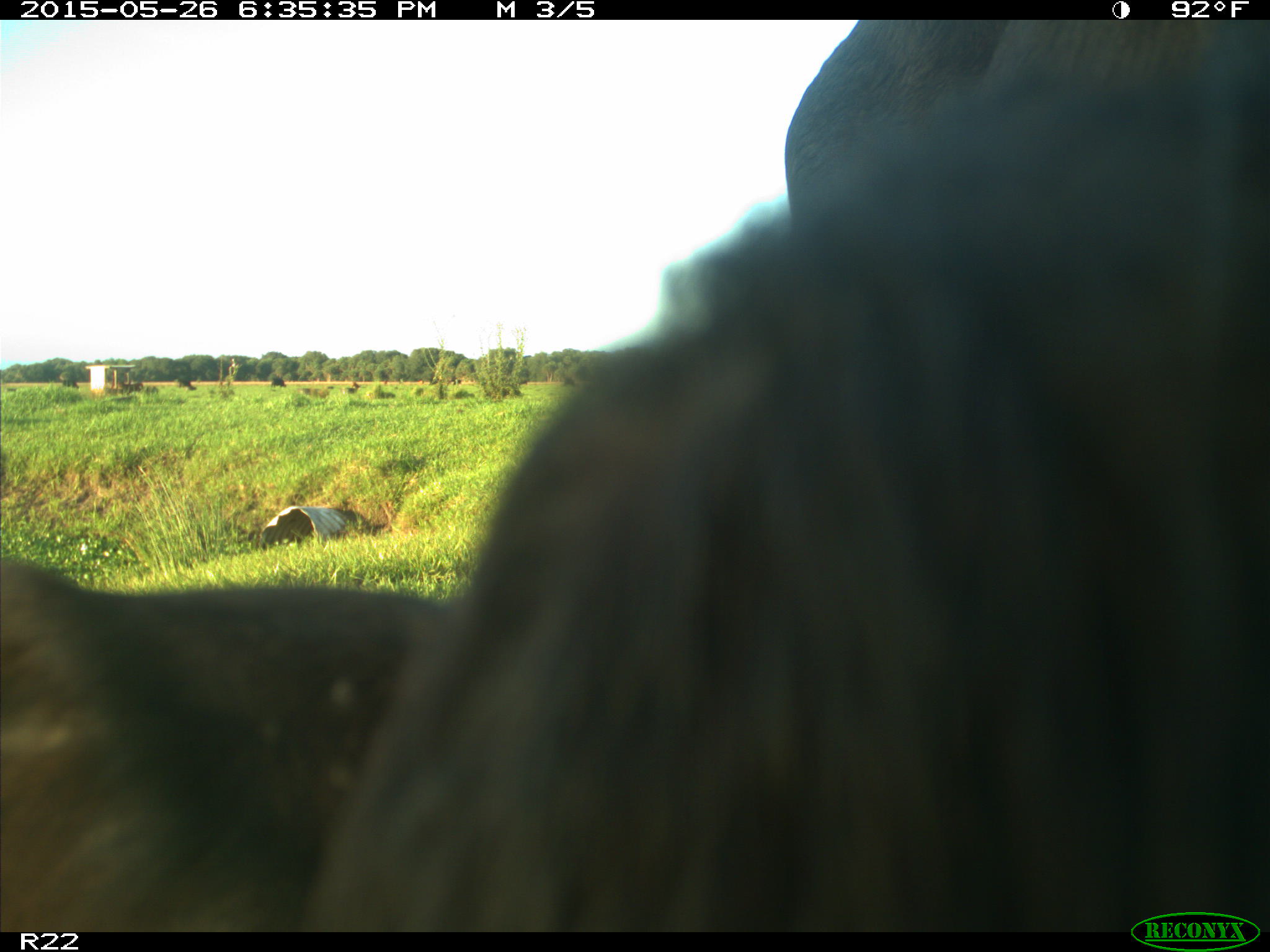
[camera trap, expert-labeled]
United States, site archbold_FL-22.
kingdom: Animalia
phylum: Chordata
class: Mammalia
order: Artiodactyla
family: Bovidae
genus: Bos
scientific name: Bos taurus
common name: domestic cow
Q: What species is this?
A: Bos taurus (domestic cow).